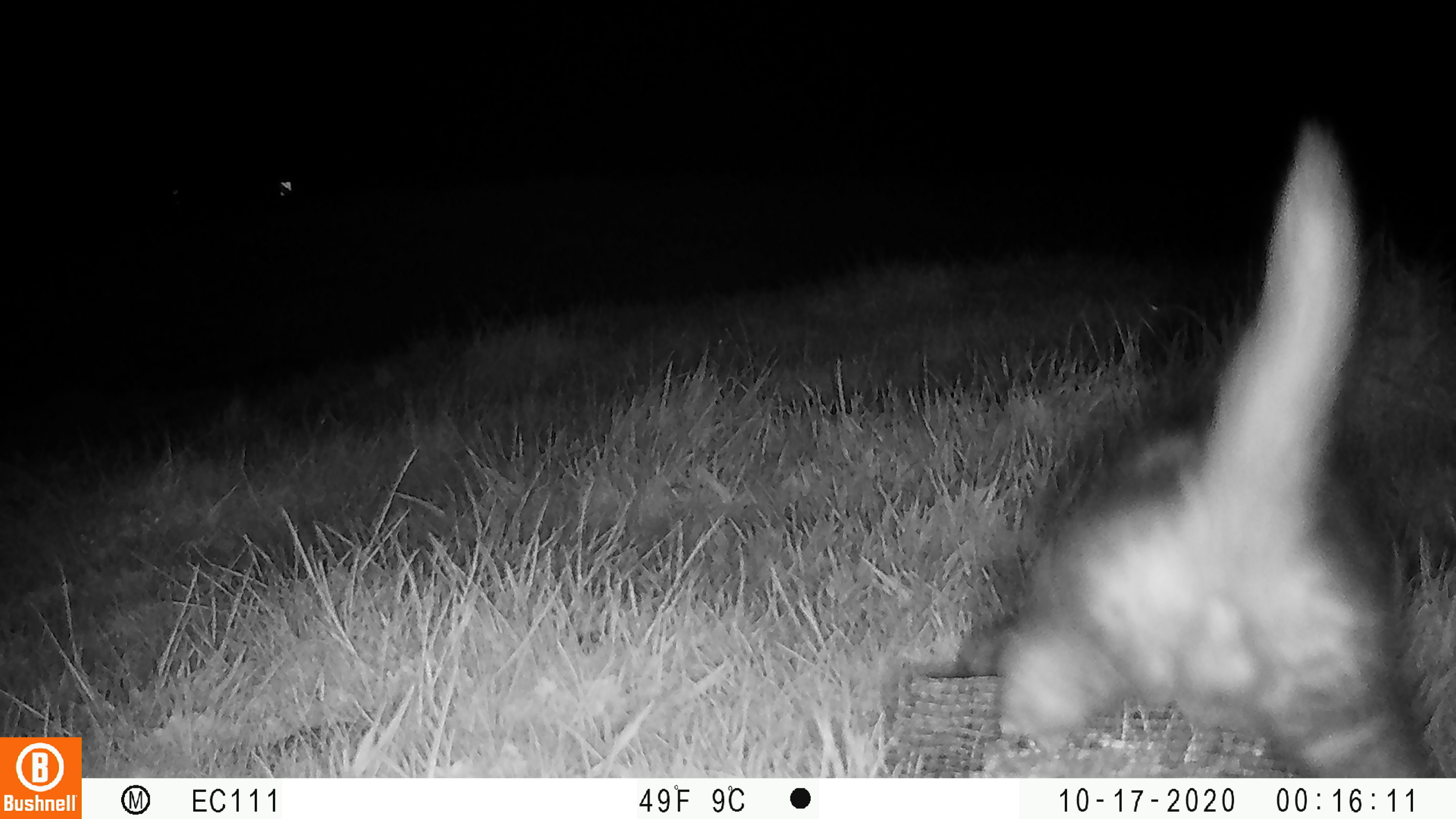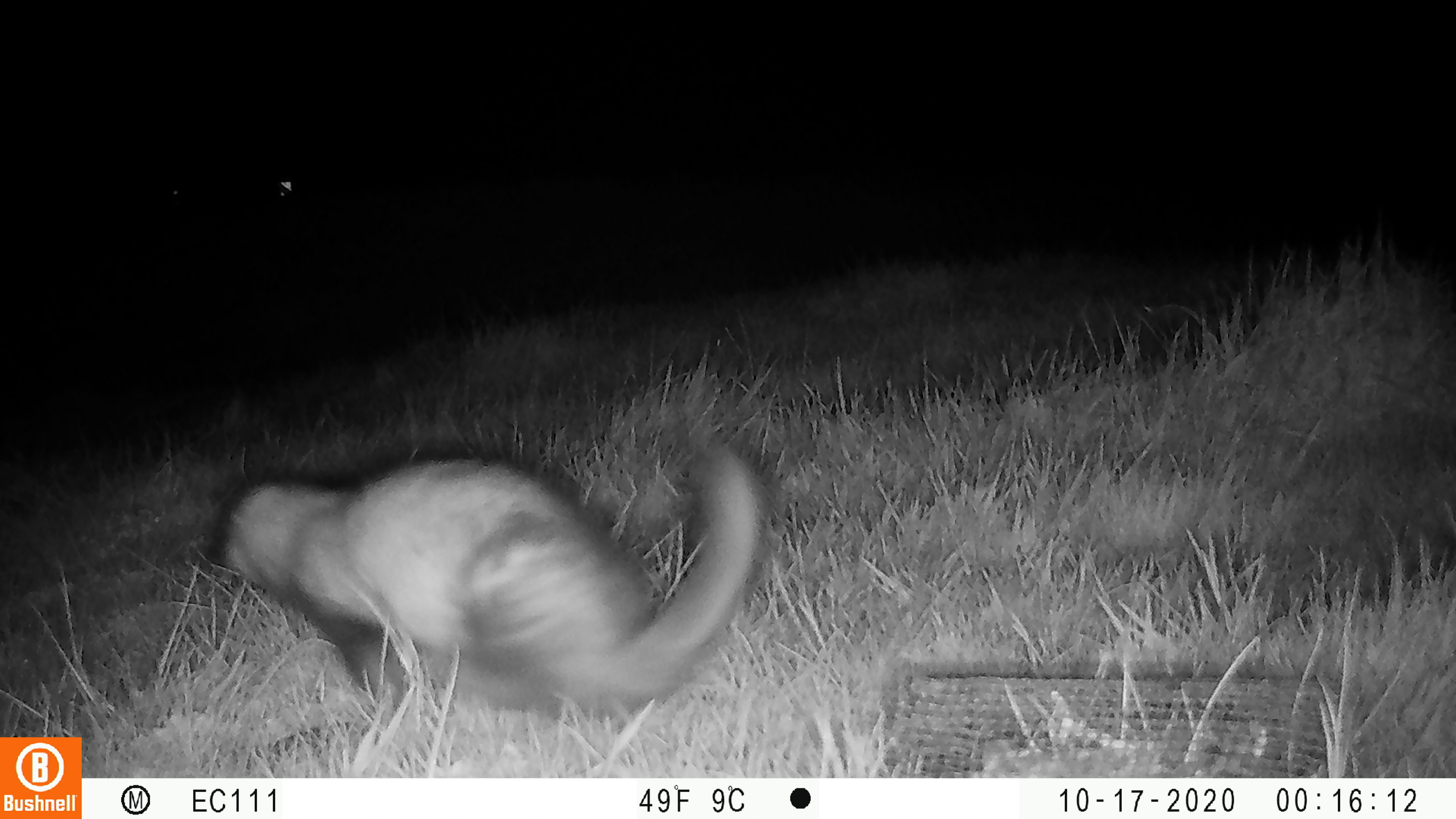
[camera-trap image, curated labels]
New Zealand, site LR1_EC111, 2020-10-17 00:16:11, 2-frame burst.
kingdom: Animalia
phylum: Chordata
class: Mammalia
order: Carnivora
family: Mustelidae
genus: Mustela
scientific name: Mustela furo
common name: ferret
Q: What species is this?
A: Ferret (Mustela furo).